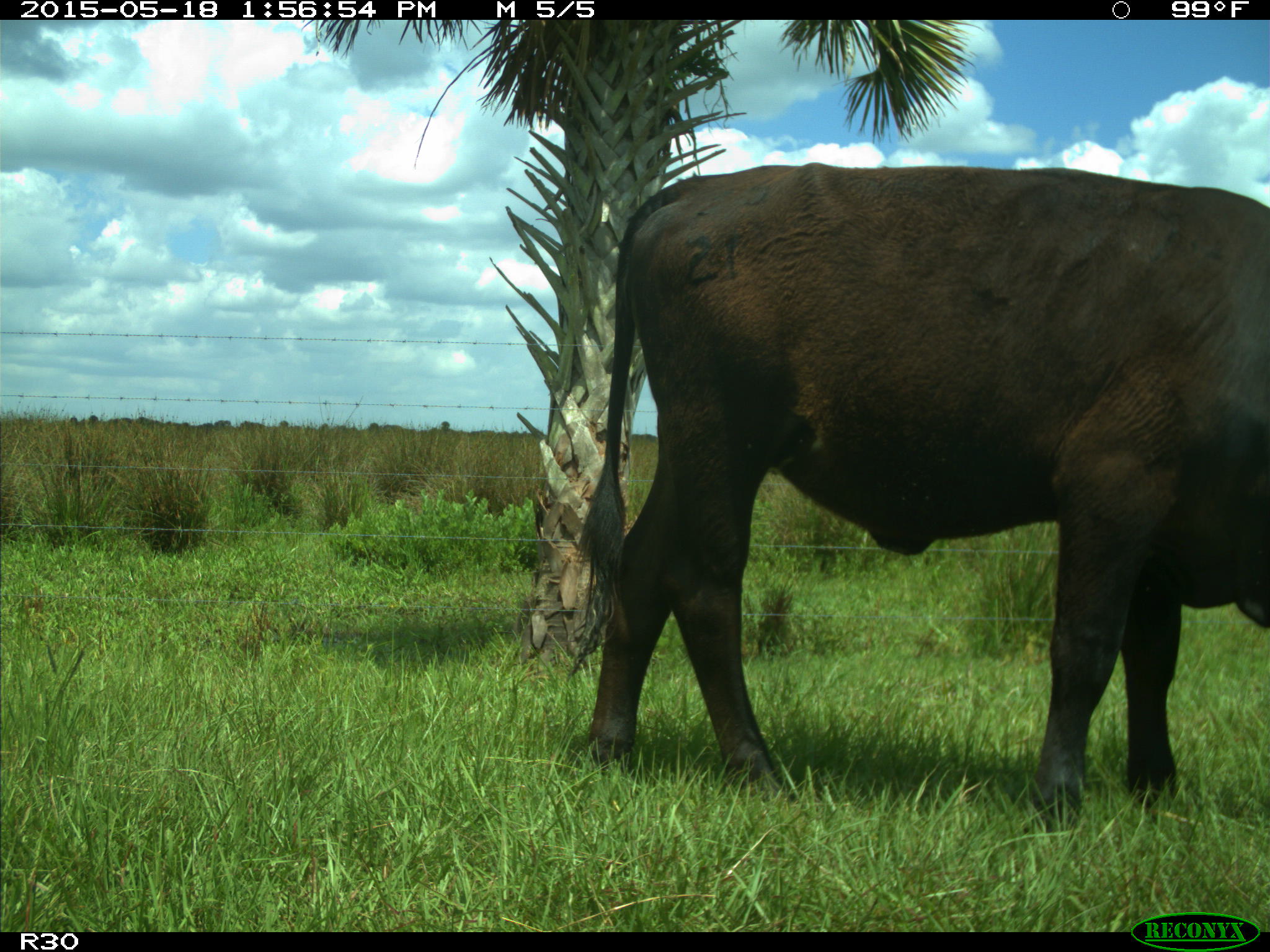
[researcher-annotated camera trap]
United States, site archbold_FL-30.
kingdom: Animalia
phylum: Chordata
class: Mammalia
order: Artiodactyla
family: Bovidae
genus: Bos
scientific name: Bos taurus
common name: domestic cow